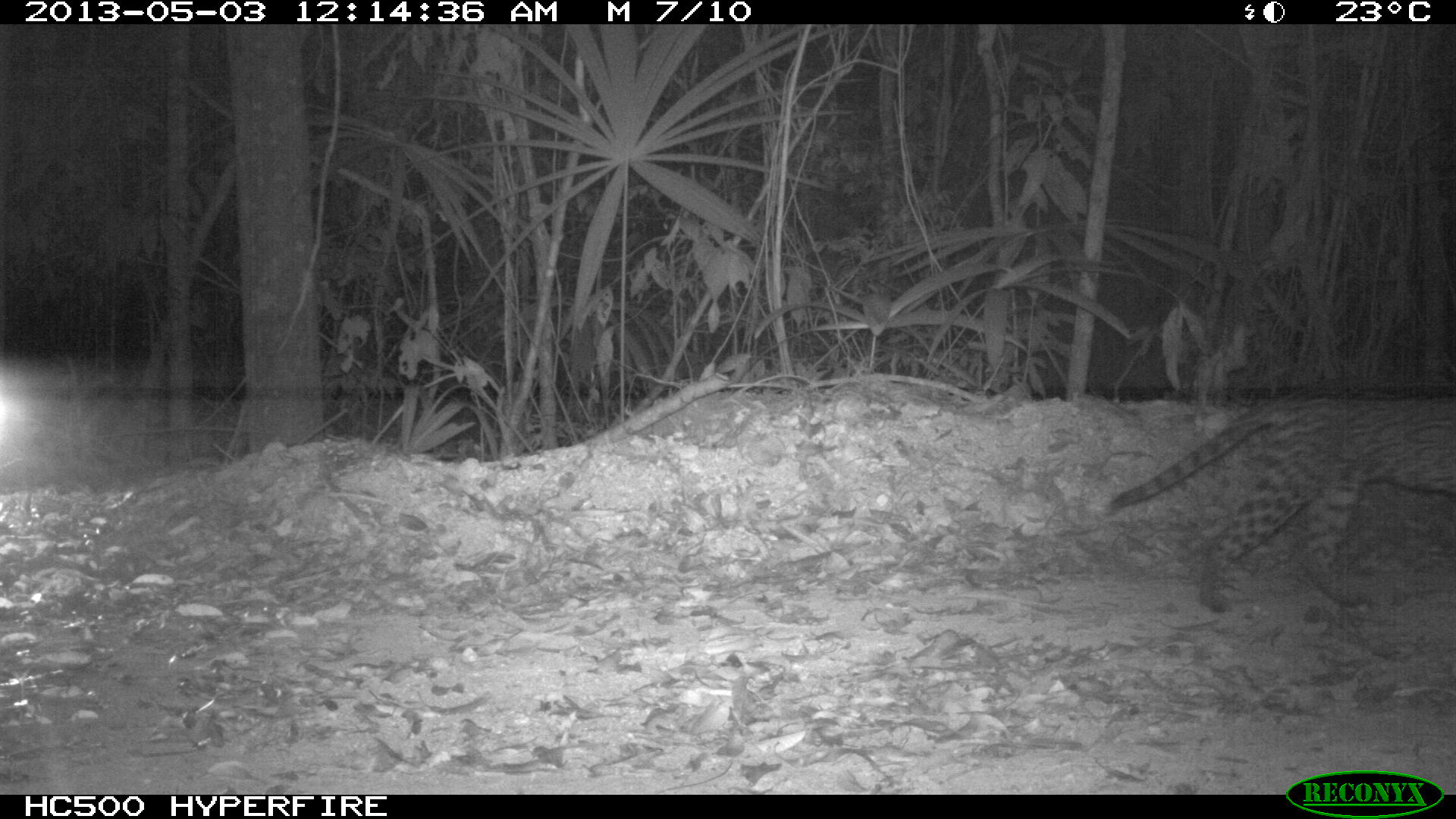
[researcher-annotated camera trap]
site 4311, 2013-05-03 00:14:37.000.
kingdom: Animalia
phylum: Chordata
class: Mammalia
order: Carnivora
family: Felidae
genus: Leopardus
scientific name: Leopardus pardalis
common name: ocelot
Leopardus pardalis (ocelot), count 1, sex male.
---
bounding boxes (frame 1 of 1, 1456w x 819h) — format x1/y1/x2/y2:
leopardus pardalis: 1104/394/1454/614